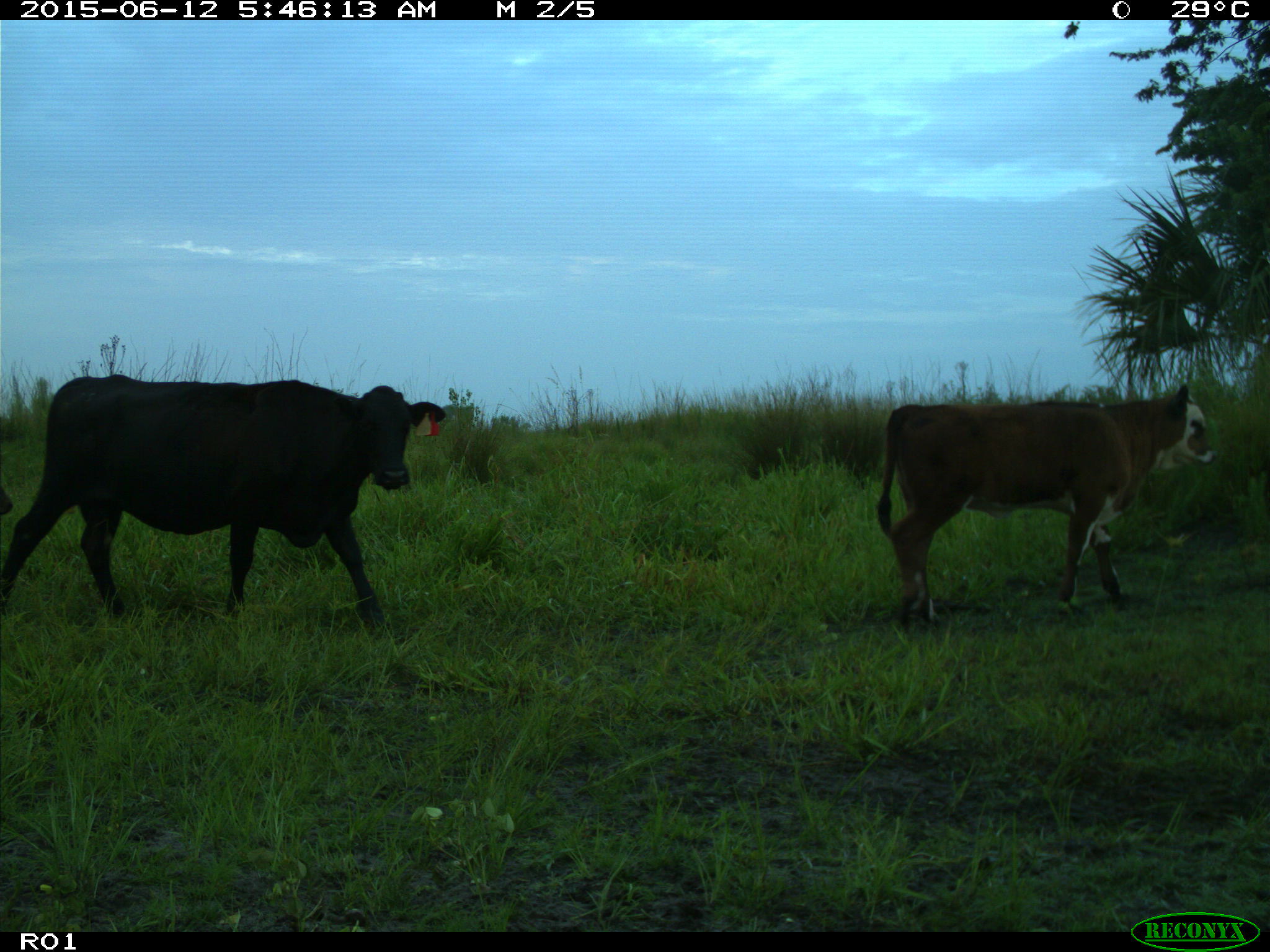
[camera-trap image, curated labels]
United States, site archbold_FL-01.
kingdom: Animalia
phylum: Chordata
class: Mammalia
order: Artiodactyla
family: Bovidae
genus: Bos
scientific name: Bos taurus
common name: domestic cow